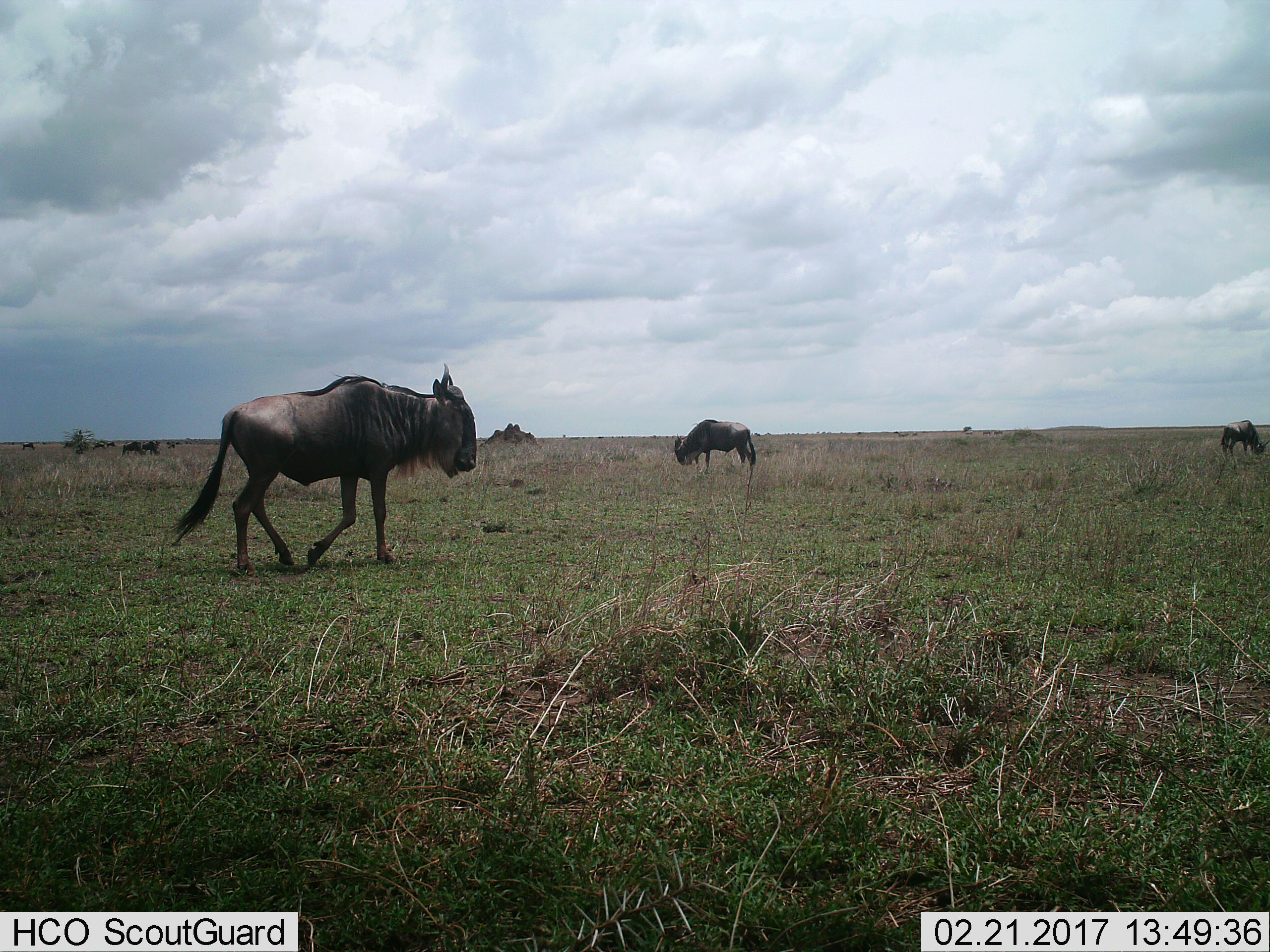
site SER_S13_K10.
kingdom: Animalia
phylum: Chordata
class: Mammalia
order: Artiodactyla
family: Bovidae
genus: Connochaetes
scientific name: Connochaetes taurinus taurinus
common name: blue wildebeest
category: wildebeestblue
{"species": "wildebeestblue (blue wildebeest) (Connochaetes taurinus taurinus)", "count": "8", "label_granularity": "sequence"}